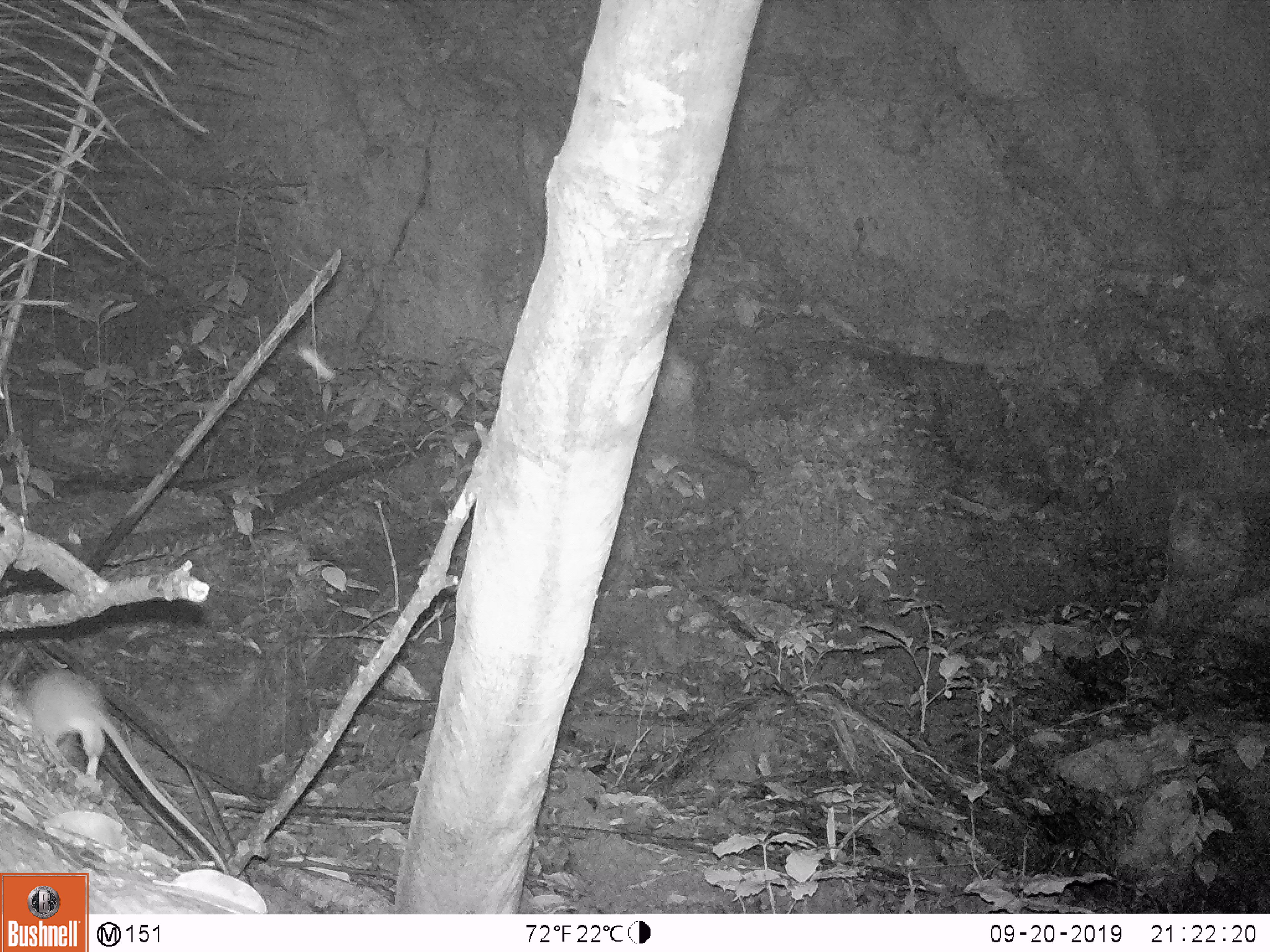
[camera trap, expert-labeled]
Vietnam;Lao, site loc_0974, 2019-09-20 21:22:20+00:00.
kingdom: Animalia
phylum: Chordata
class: Mammalia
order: Rodentia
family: Muridae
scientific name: Muridae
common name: old-world mice and rats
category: unidentified murid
Unidentified murid (old-world mice and rats) (Muridae). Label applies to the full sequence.